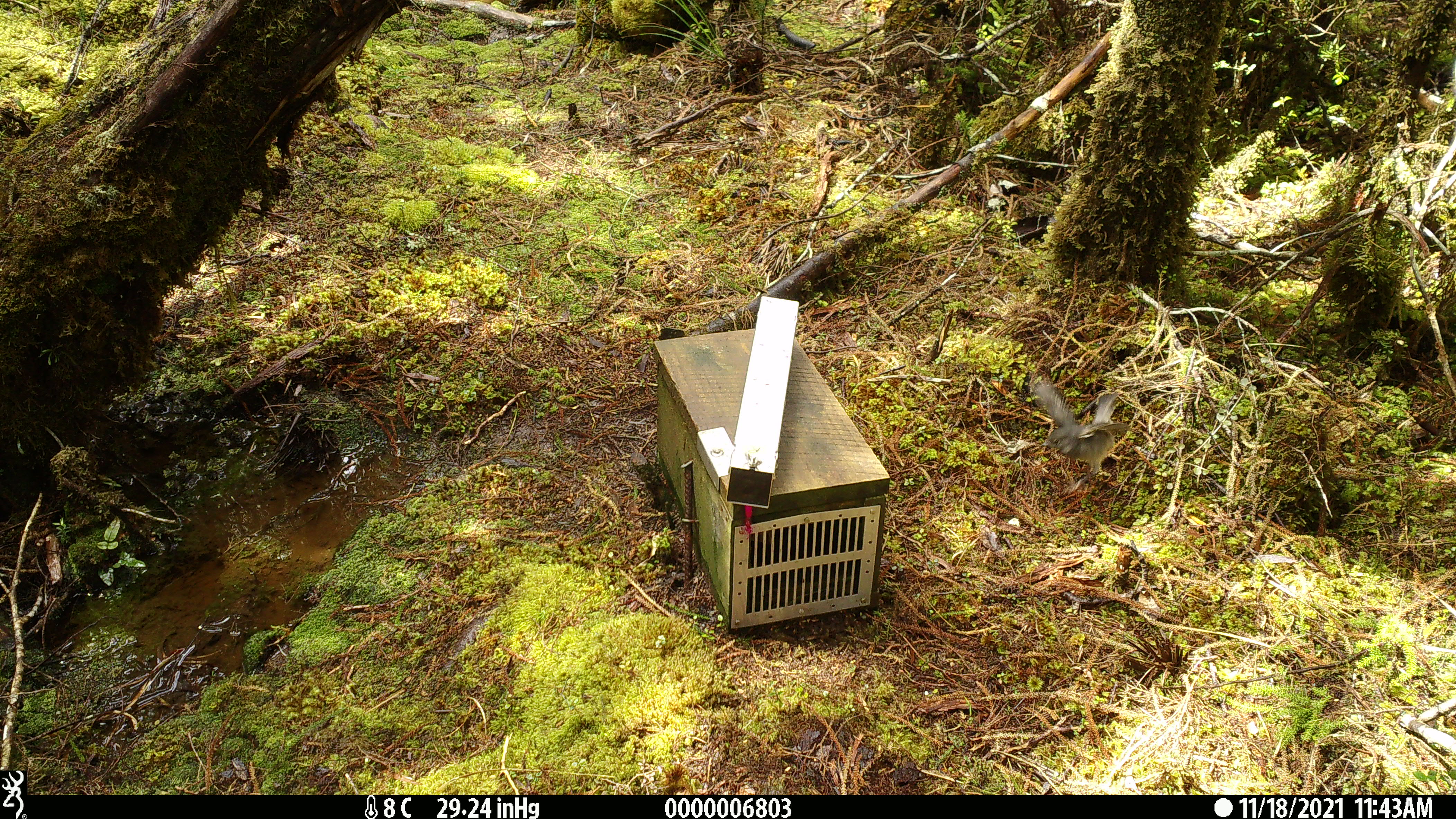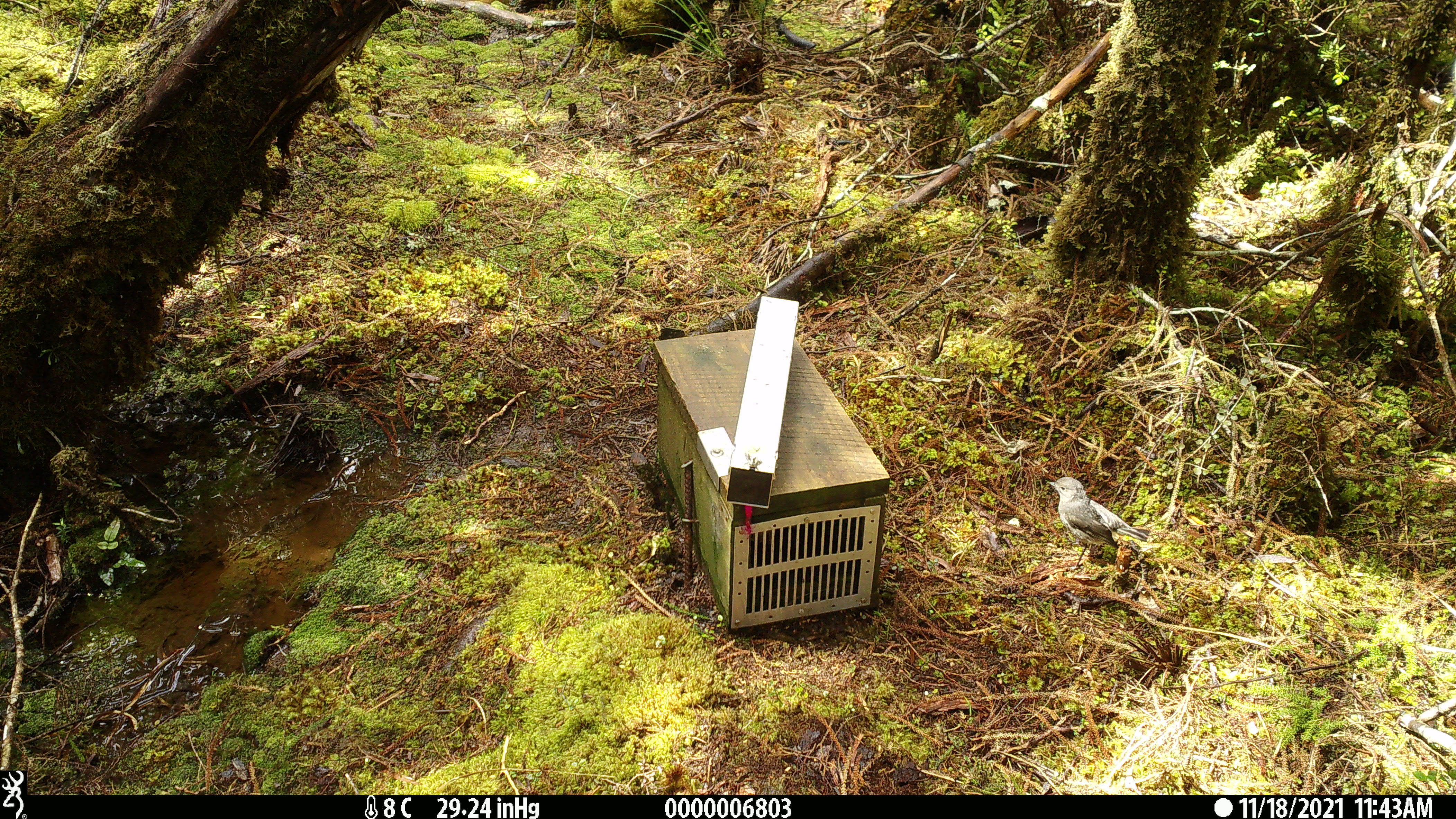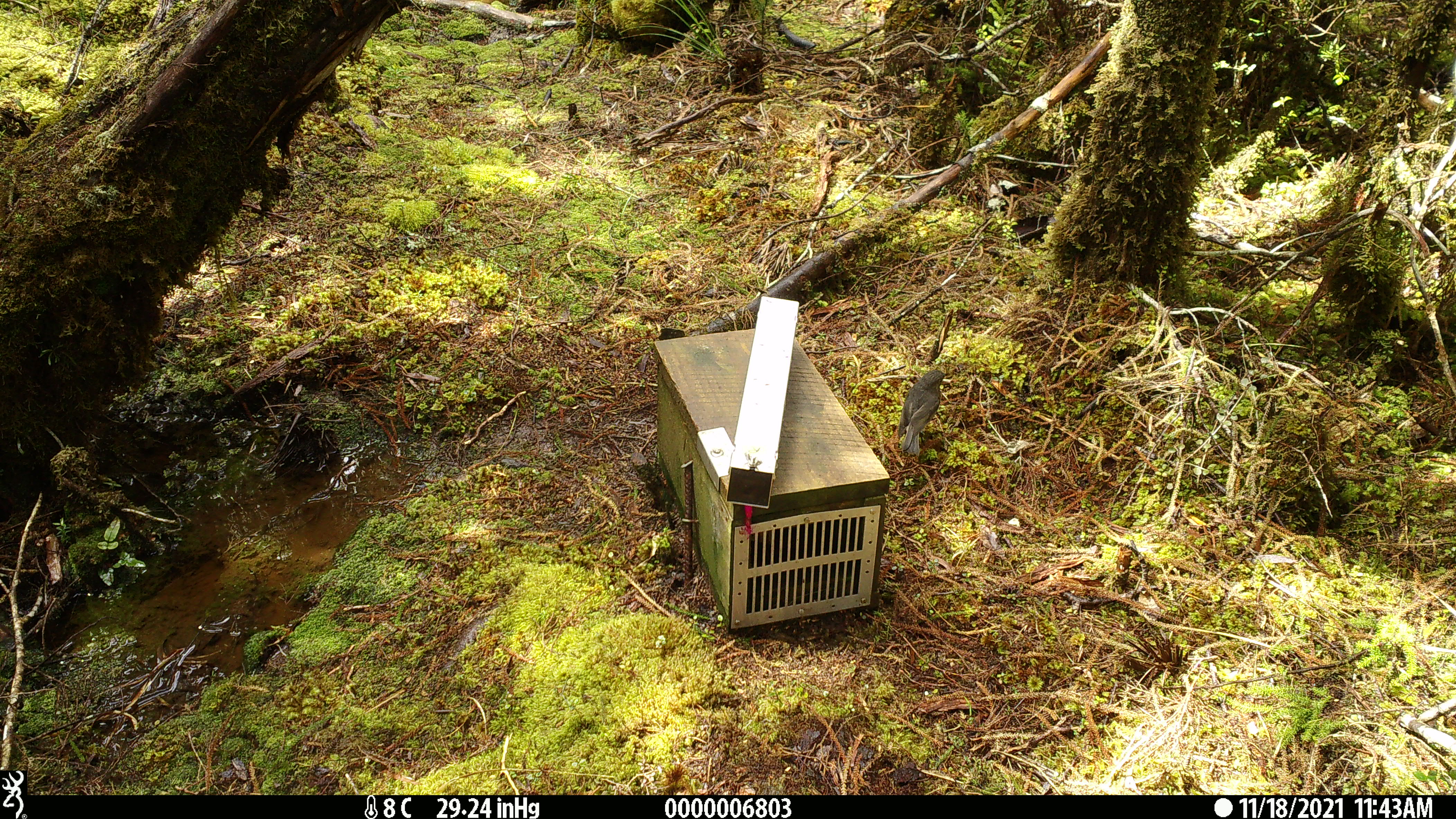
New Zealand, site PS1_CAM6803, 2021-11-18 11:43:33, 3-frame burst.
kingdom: Animalia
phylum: Chordata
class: Aves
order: Passeriformes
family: Petroicidae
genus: Petroica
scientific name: Petroica australis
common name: new zealand robin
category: robin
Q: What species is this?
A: Robin (new zealand robin) (Petroica australis).